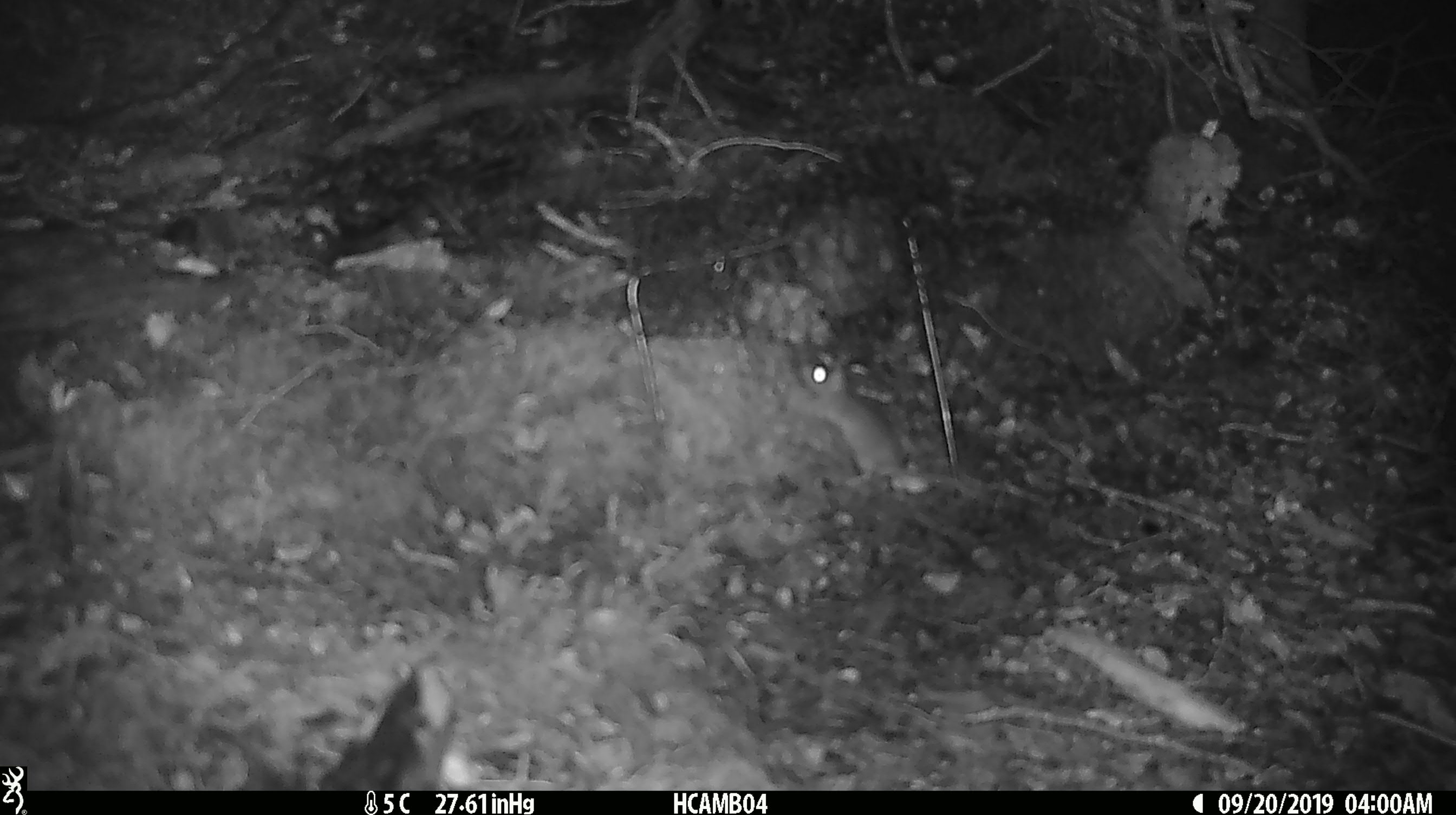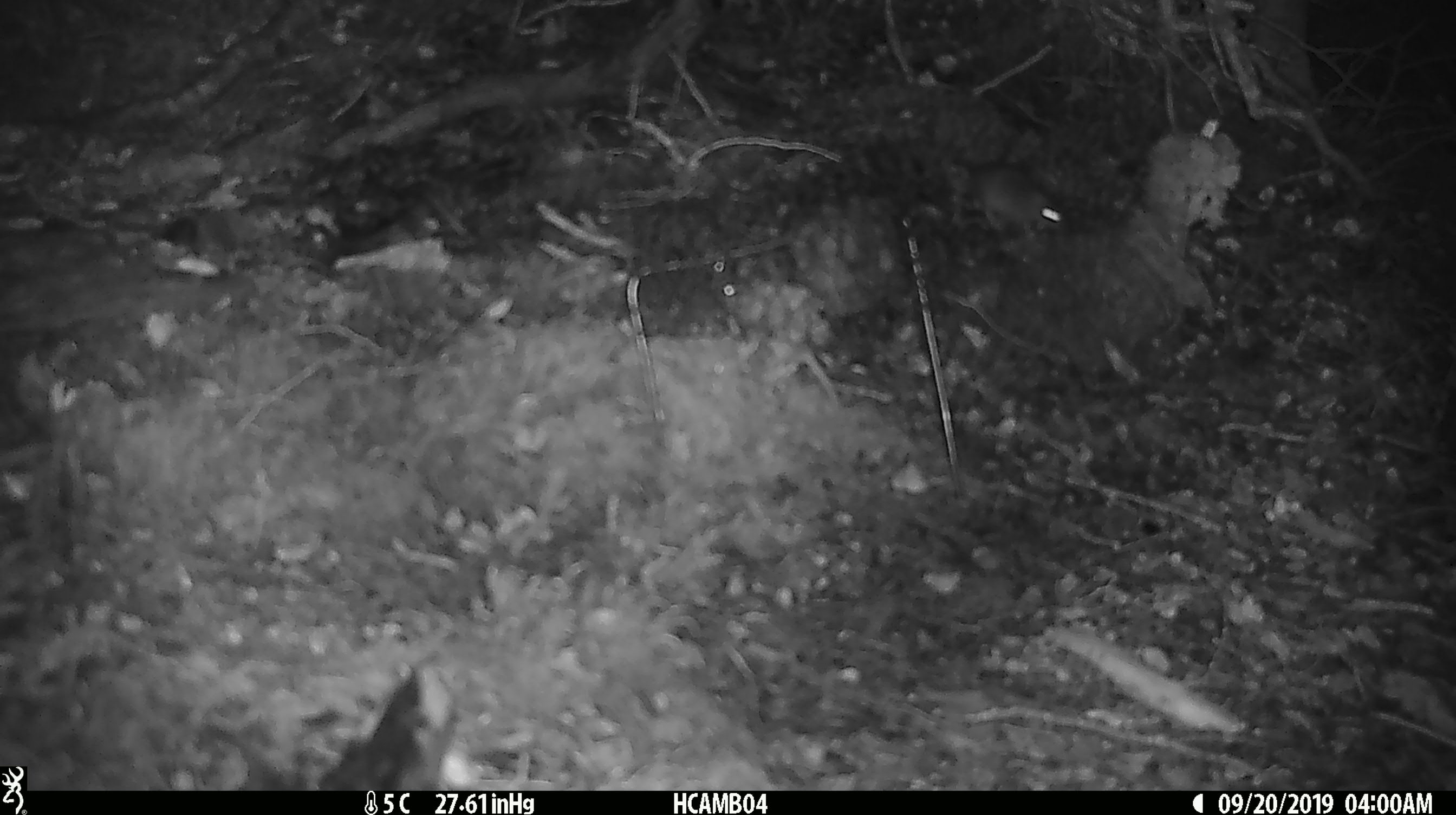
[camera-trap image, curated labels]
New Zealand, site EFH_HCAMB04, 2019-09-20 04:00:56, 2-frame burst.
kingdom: Animalia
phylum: Chordata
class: Mammalia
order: Rodentia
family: Muridae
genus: Mus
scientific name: Mus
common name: mouse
Mouse (Mus).